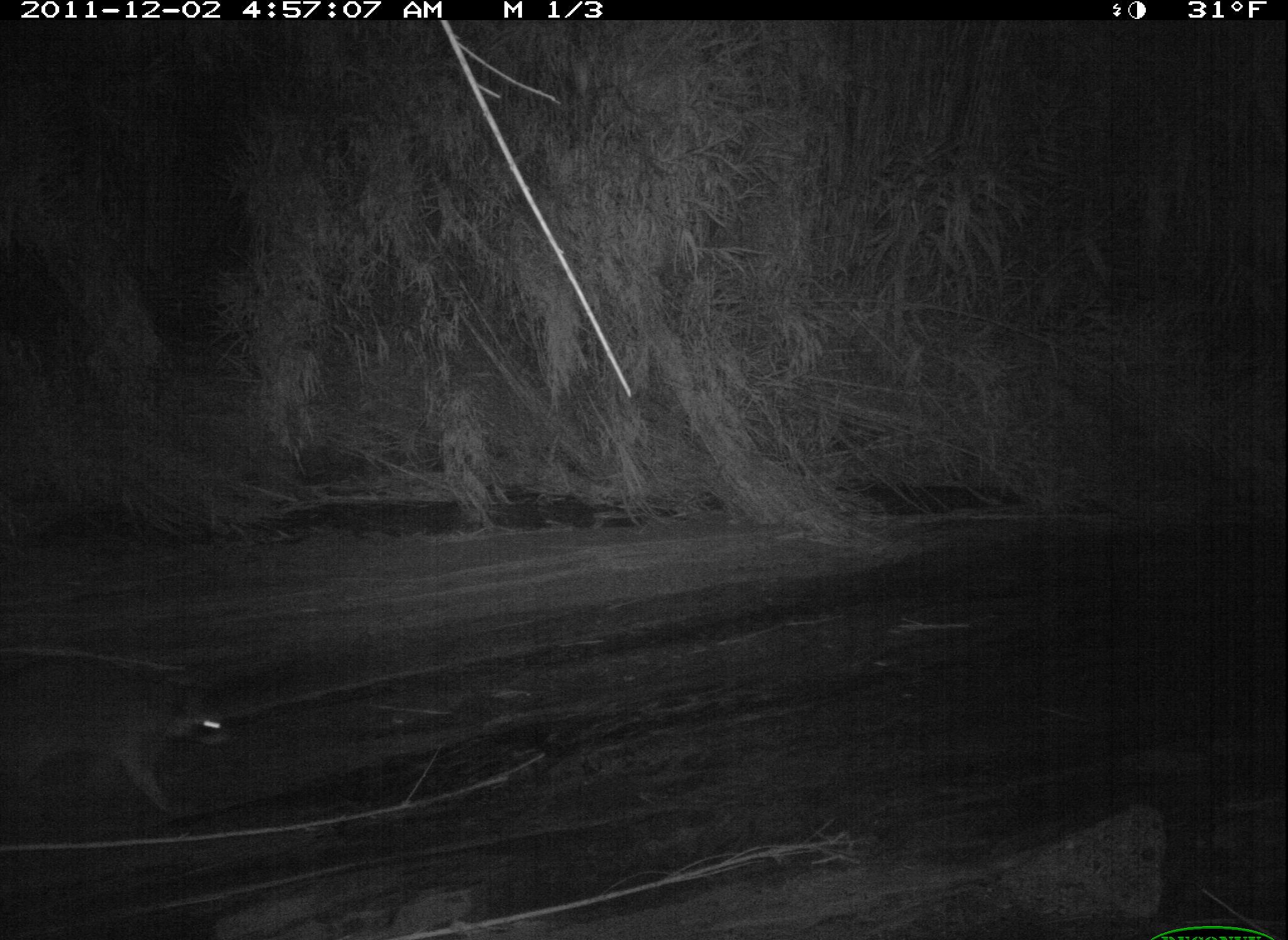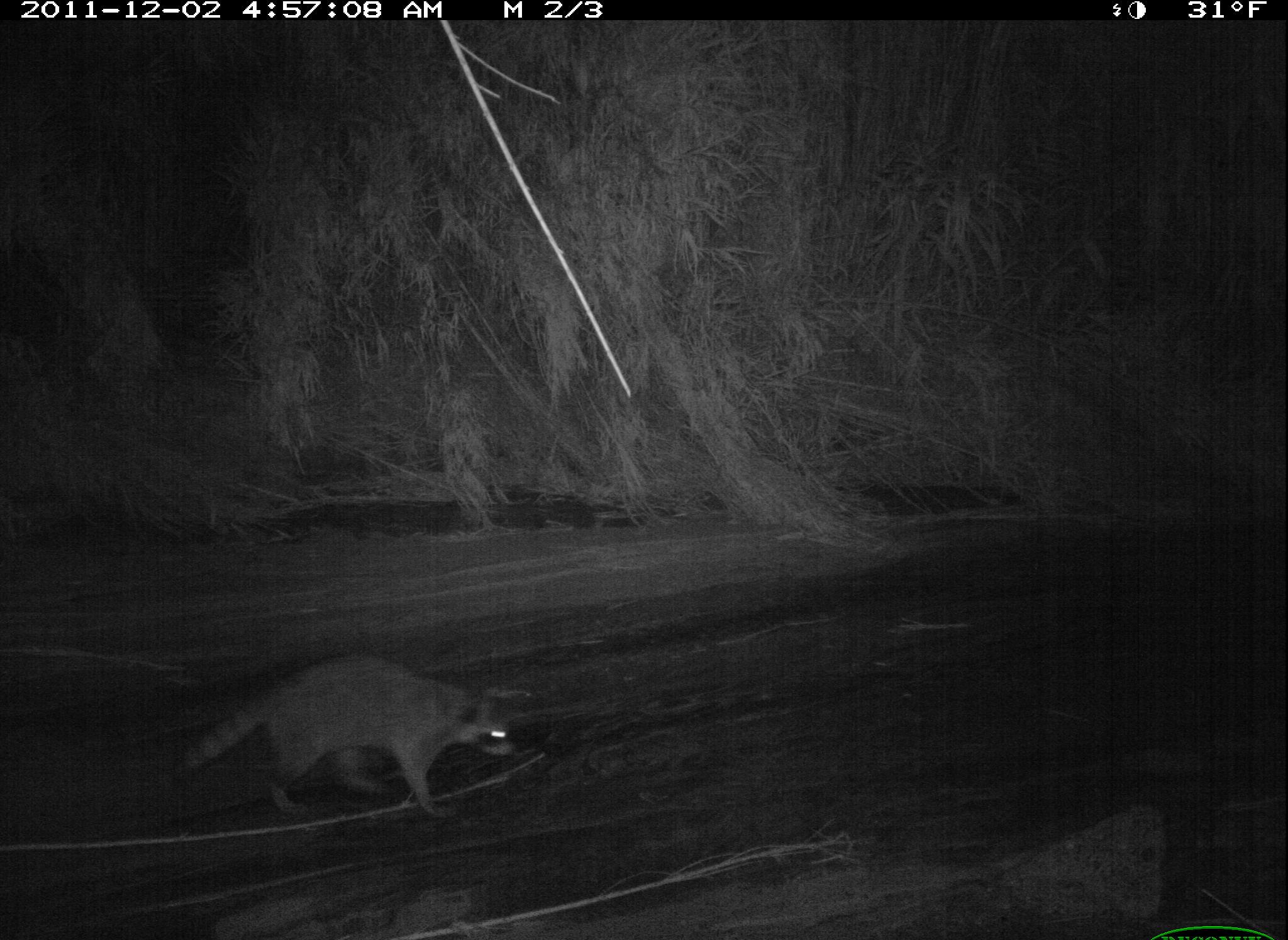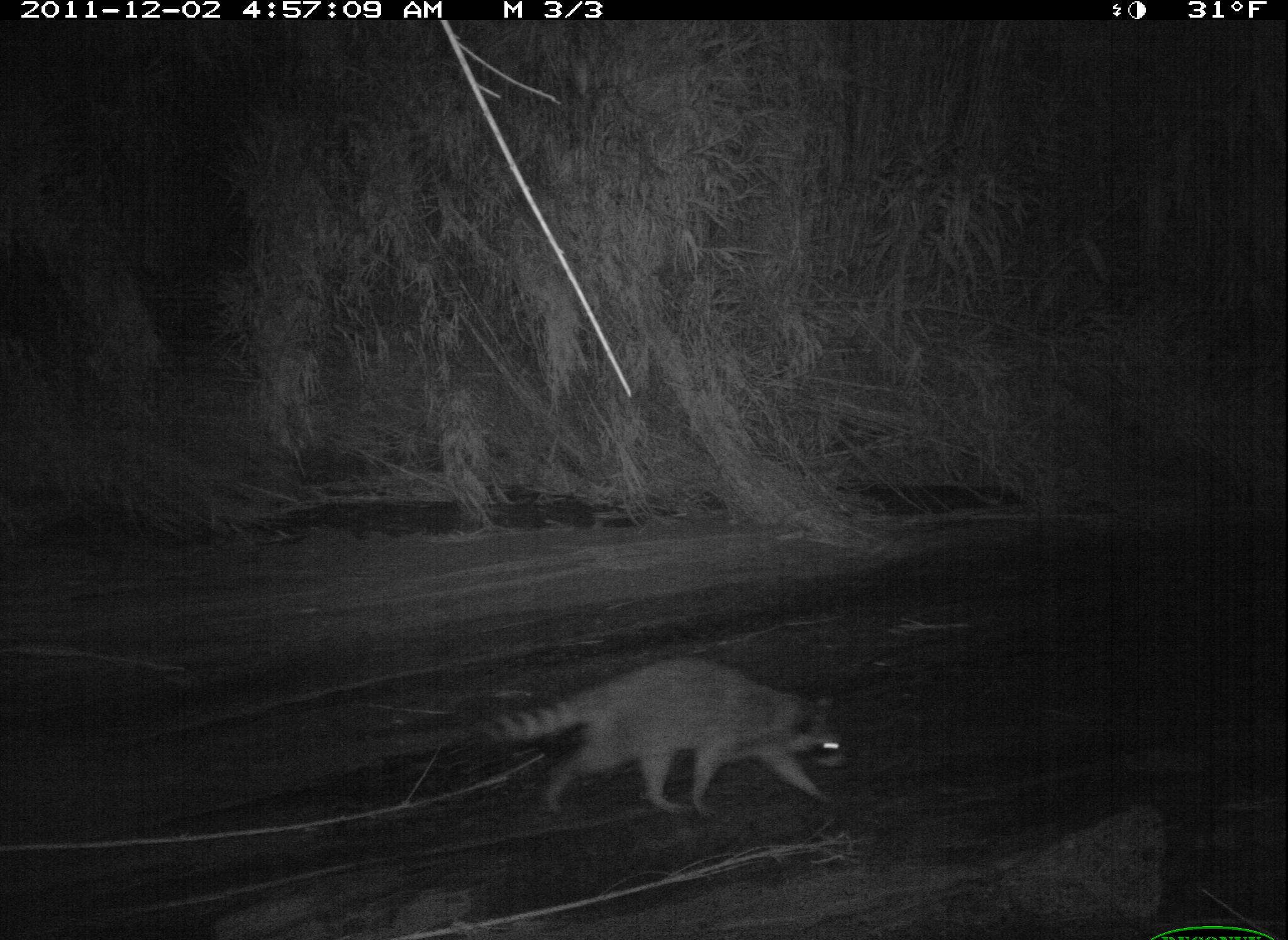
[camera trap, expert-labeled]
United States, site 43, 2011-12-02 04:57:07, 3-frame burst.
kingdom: Animalia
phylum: Chordata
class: Mammalia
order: Carnivora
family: Procyonidae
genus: Procyon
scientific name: Procyon lotor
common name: raccoon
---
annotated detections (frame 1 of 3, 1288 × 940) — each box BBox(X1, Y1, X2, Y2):
raccoon: BBox(11, 627, 256, 815)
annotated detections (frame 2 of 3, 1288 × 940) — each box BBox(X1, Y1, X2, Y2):
raccoon: BBox(164, 641, 530, 821)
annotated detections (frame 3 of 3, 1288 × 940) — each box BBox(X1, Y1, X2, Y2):
raccoon: BBox(469, 648, 863, 823)